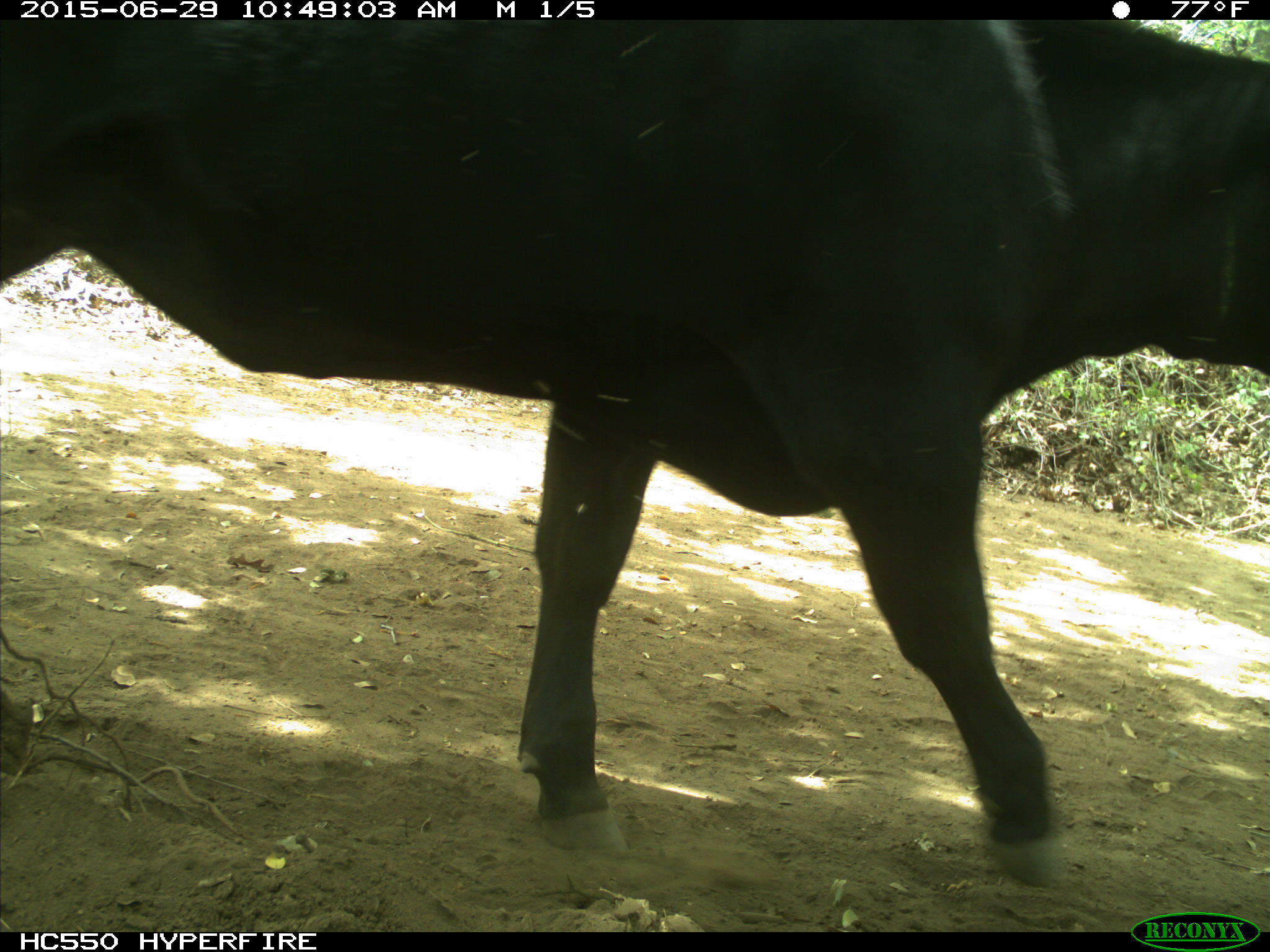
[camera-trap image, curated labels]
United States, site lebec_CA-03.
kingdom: Animalia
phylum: Chordata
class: Mammalia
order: Artiodactyla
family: Bovidae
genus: Bos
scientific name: Bos taurus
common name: domestic cow